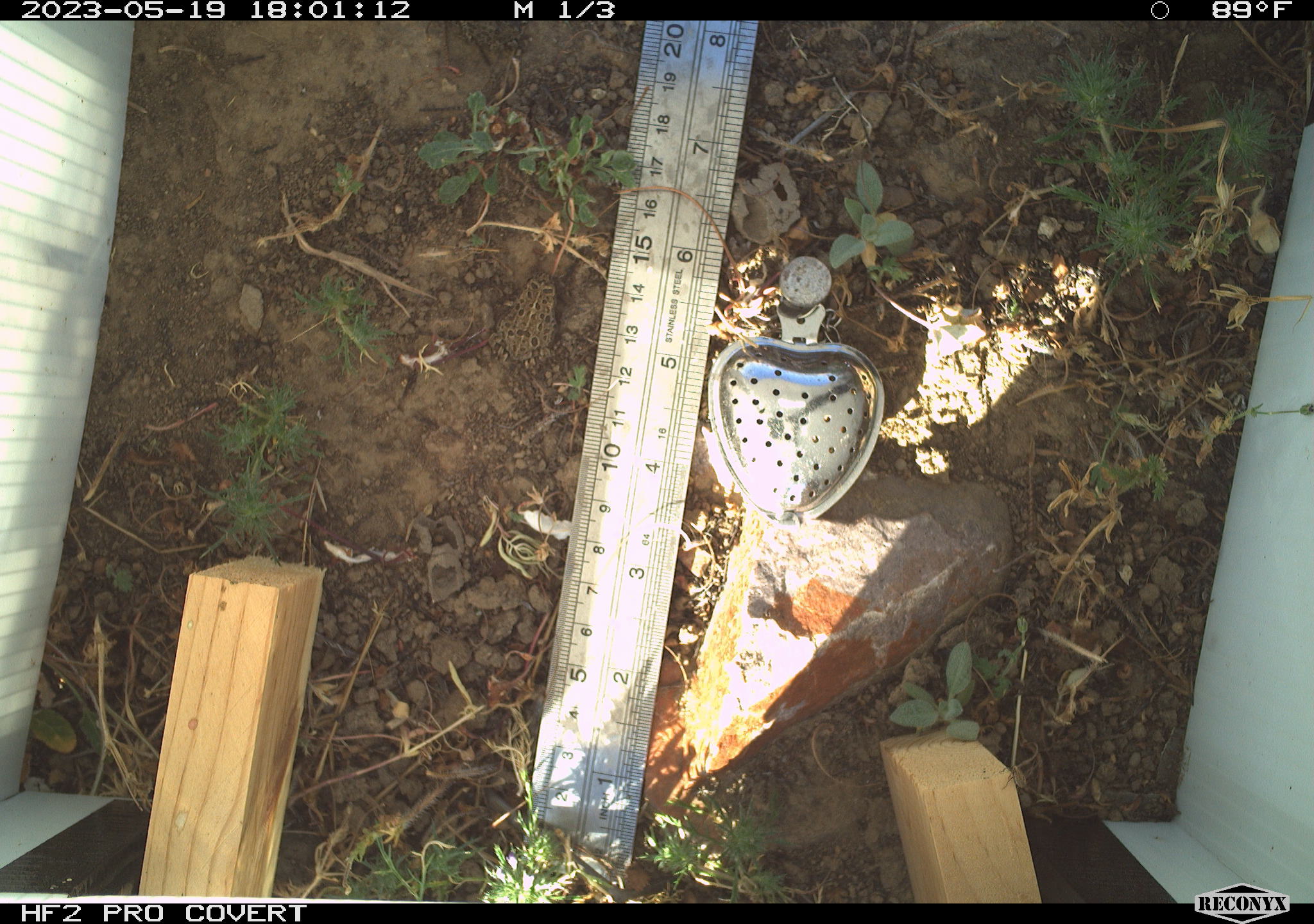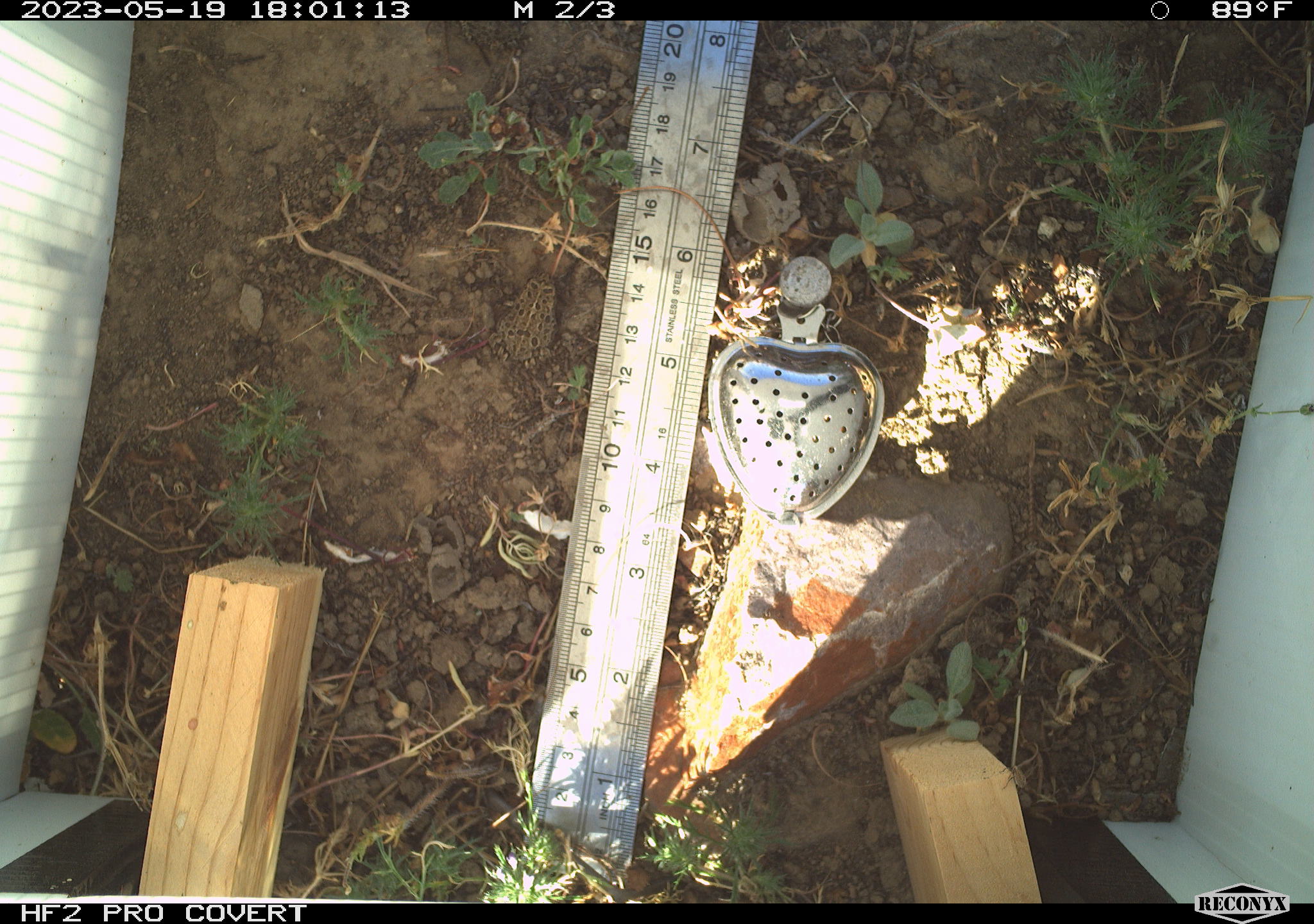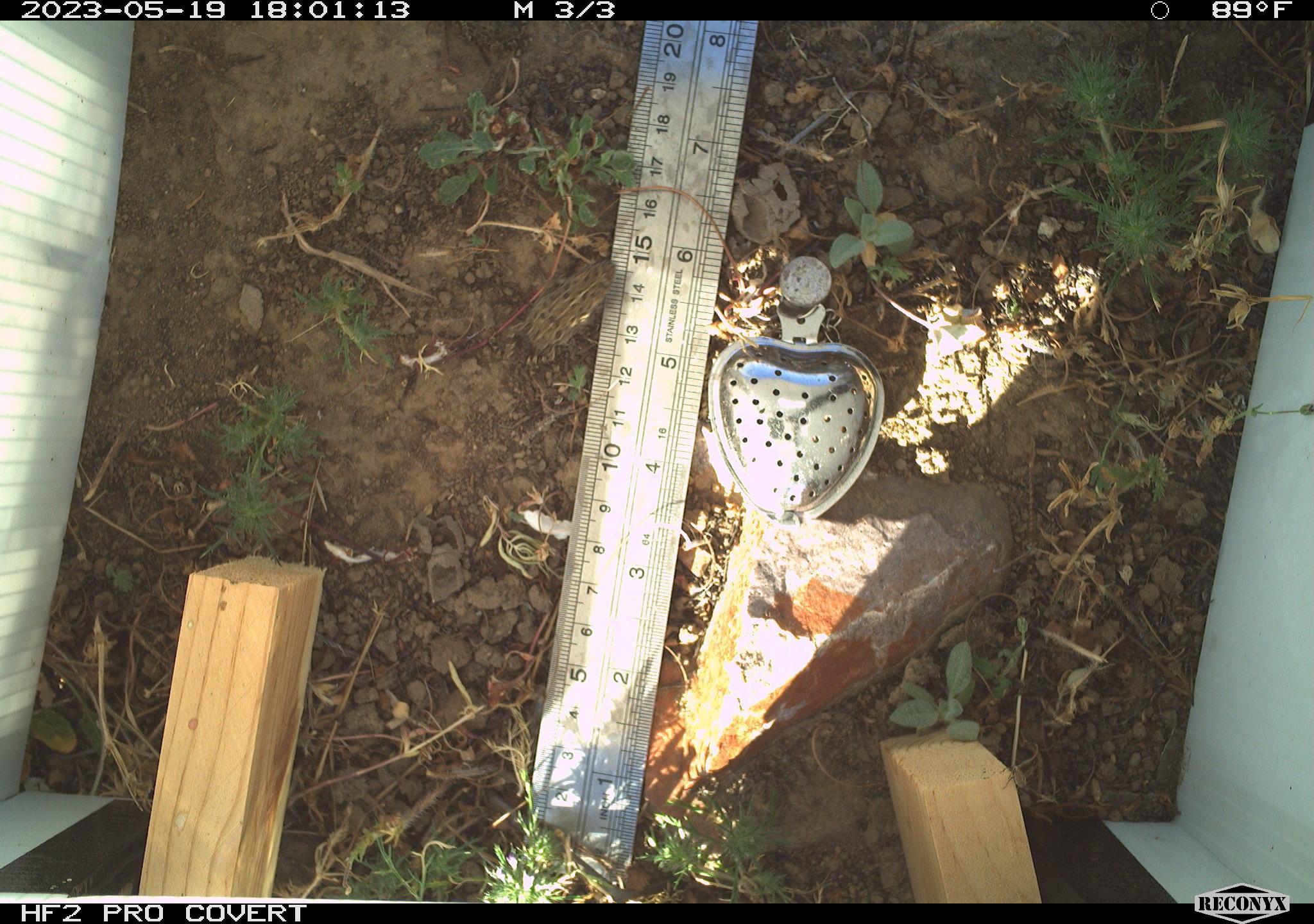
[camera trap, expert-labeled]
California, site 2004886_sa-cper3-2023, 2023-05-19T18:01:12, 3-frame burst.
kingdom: Animalia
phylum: Chordata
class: Amphibia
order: Anura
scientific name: Anura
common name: frogs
Frogs (Anura).